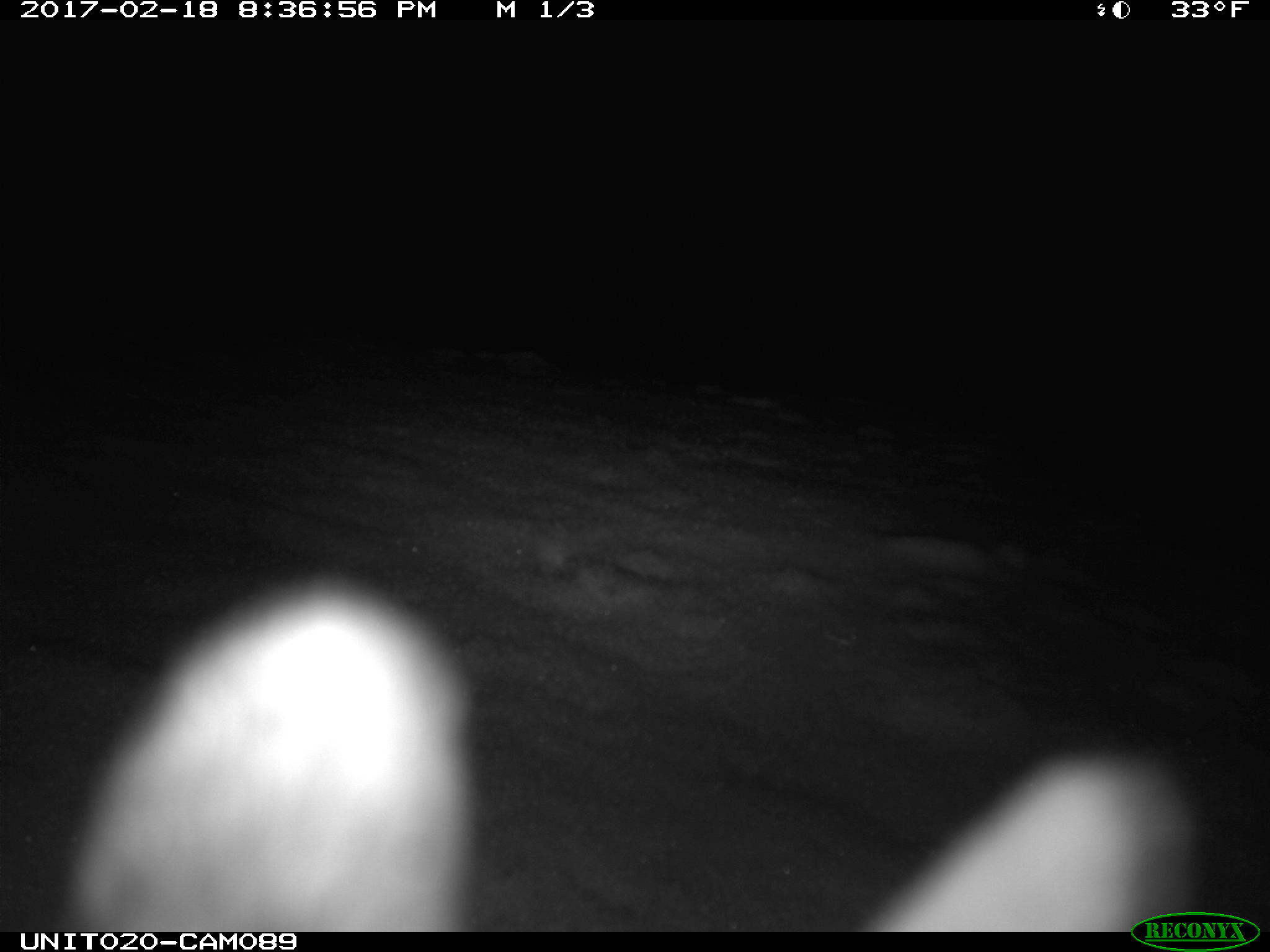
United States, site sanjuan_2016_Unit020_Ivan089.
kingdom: Animalia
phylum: Chordata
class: Mammalia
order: Lagomorpha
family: Leporidae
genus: Lepus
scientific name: Lepus americanus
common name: snowshoe hare